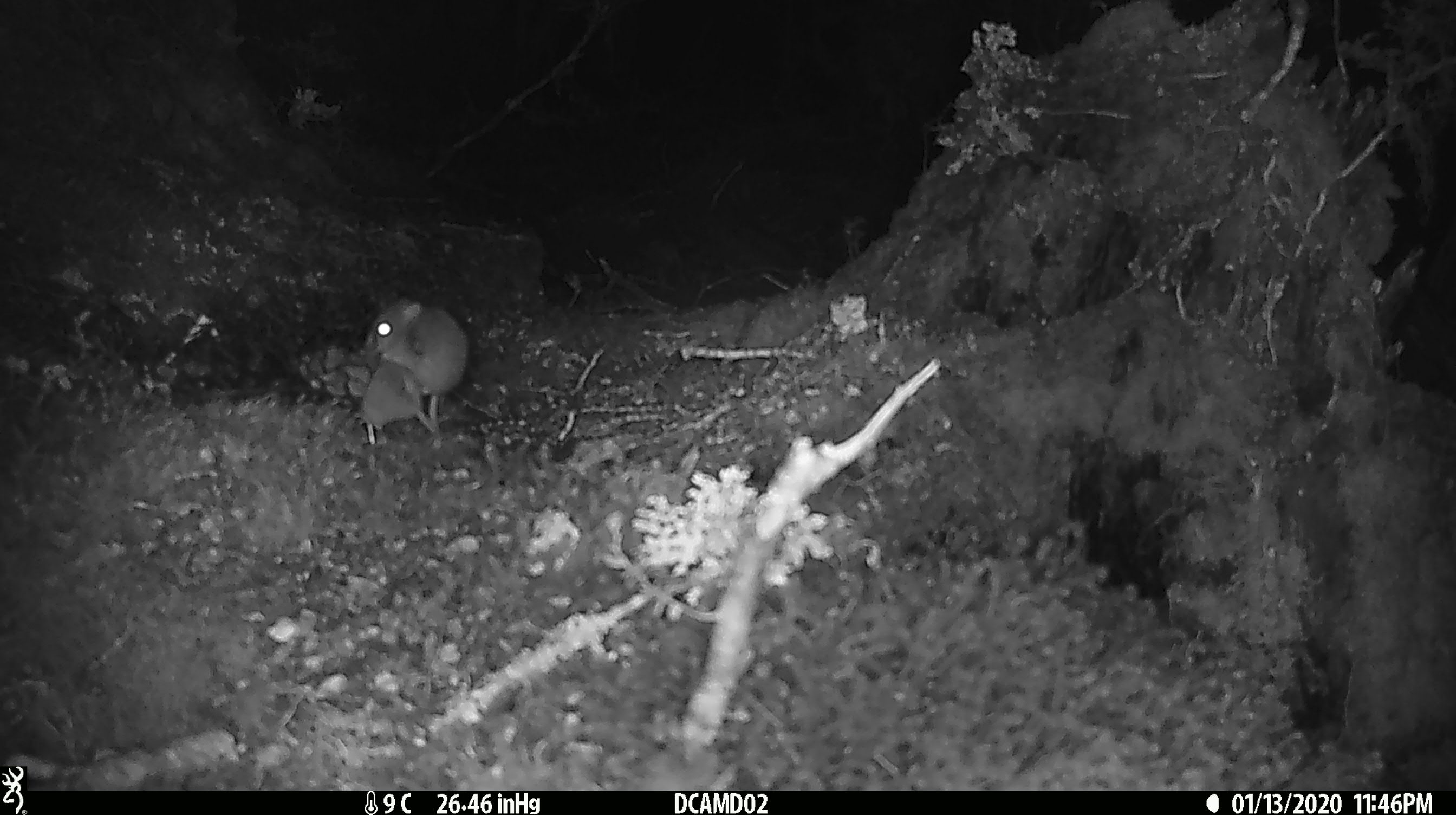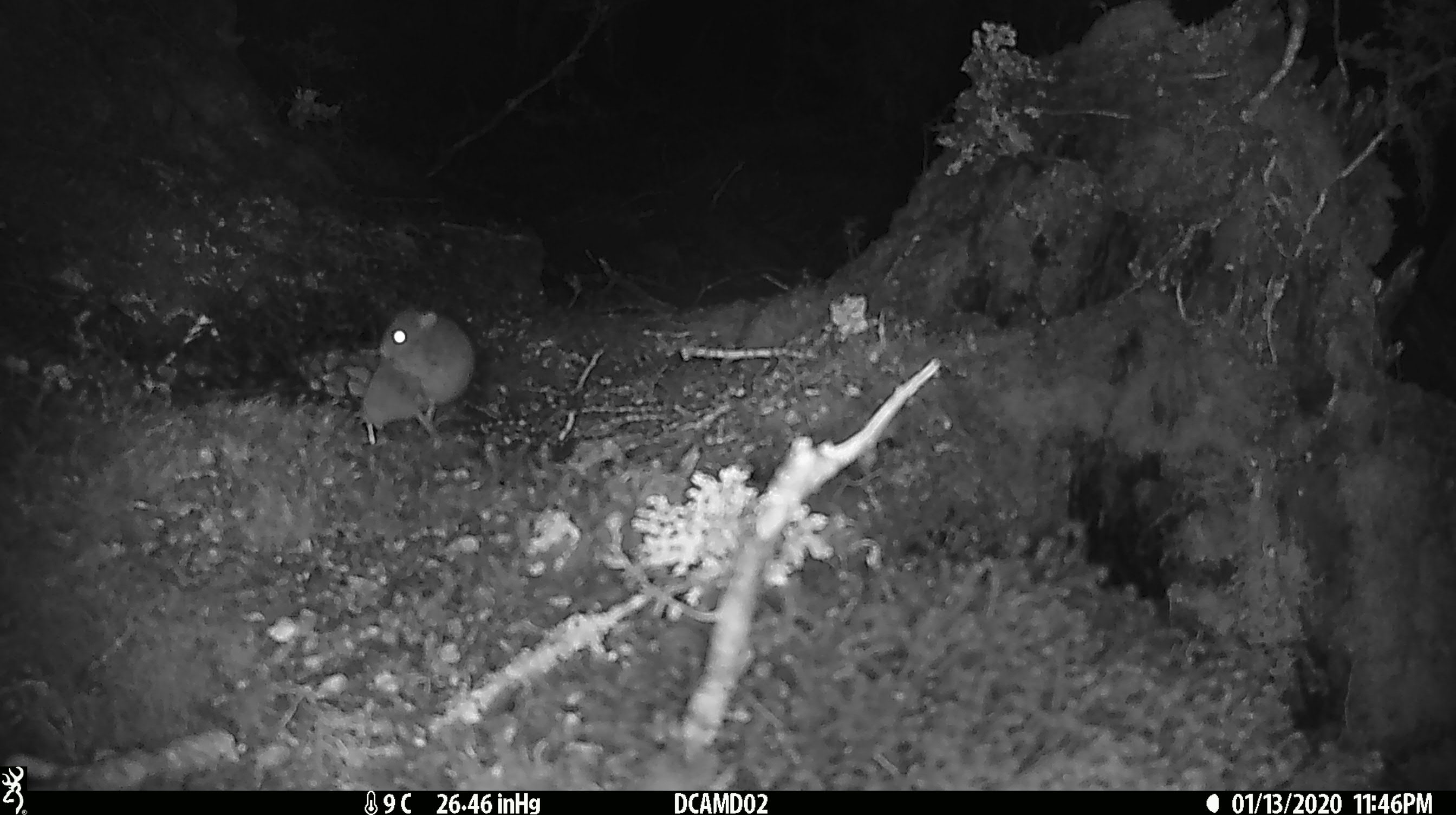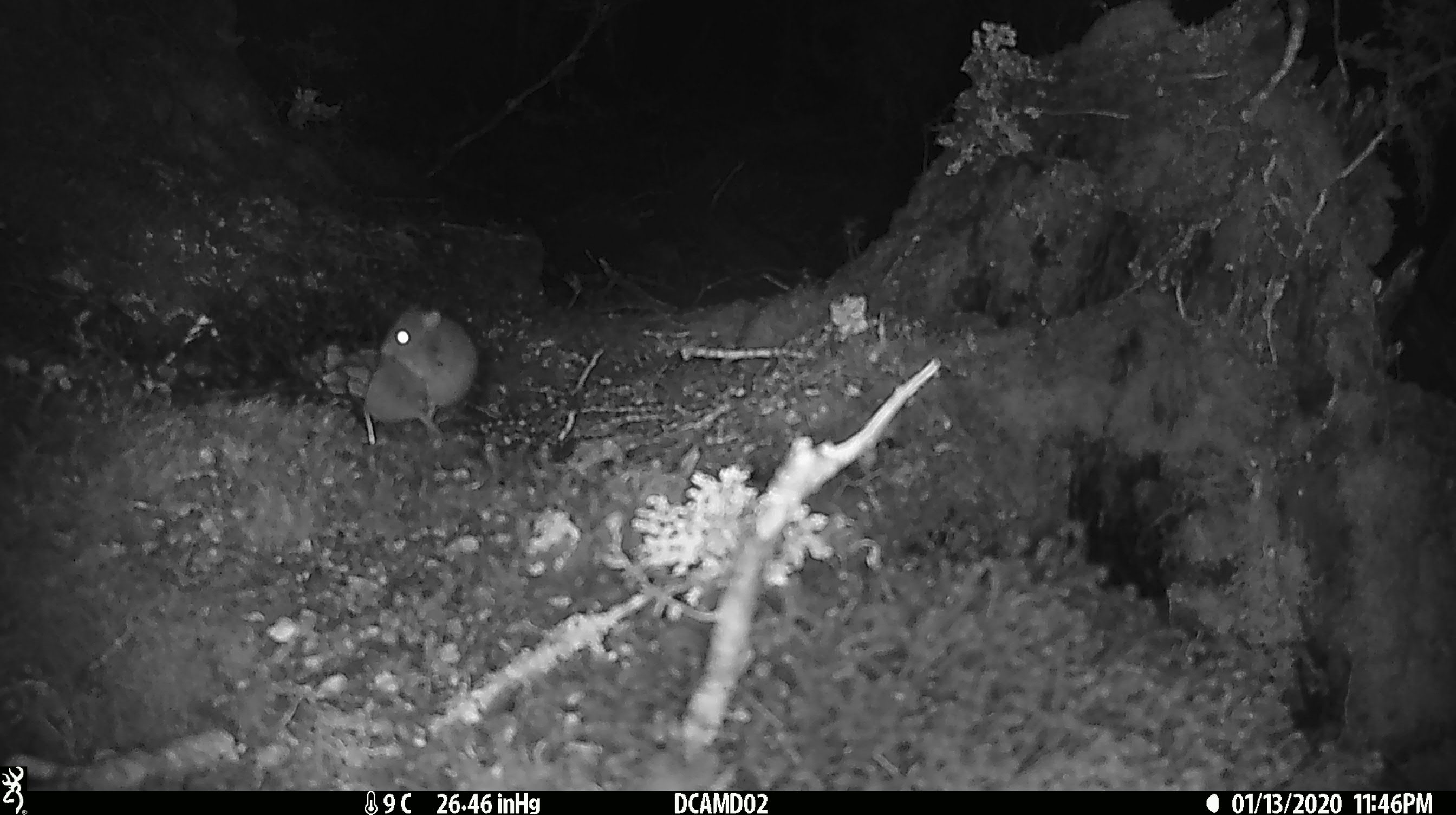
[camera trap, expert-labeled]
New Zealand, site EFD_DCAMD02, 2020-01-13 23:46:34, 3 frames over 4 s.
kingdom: Animalia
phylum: Chordata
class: Mammalia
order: Rodentia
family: Muridae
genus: Mus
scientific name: Mus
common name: mouse